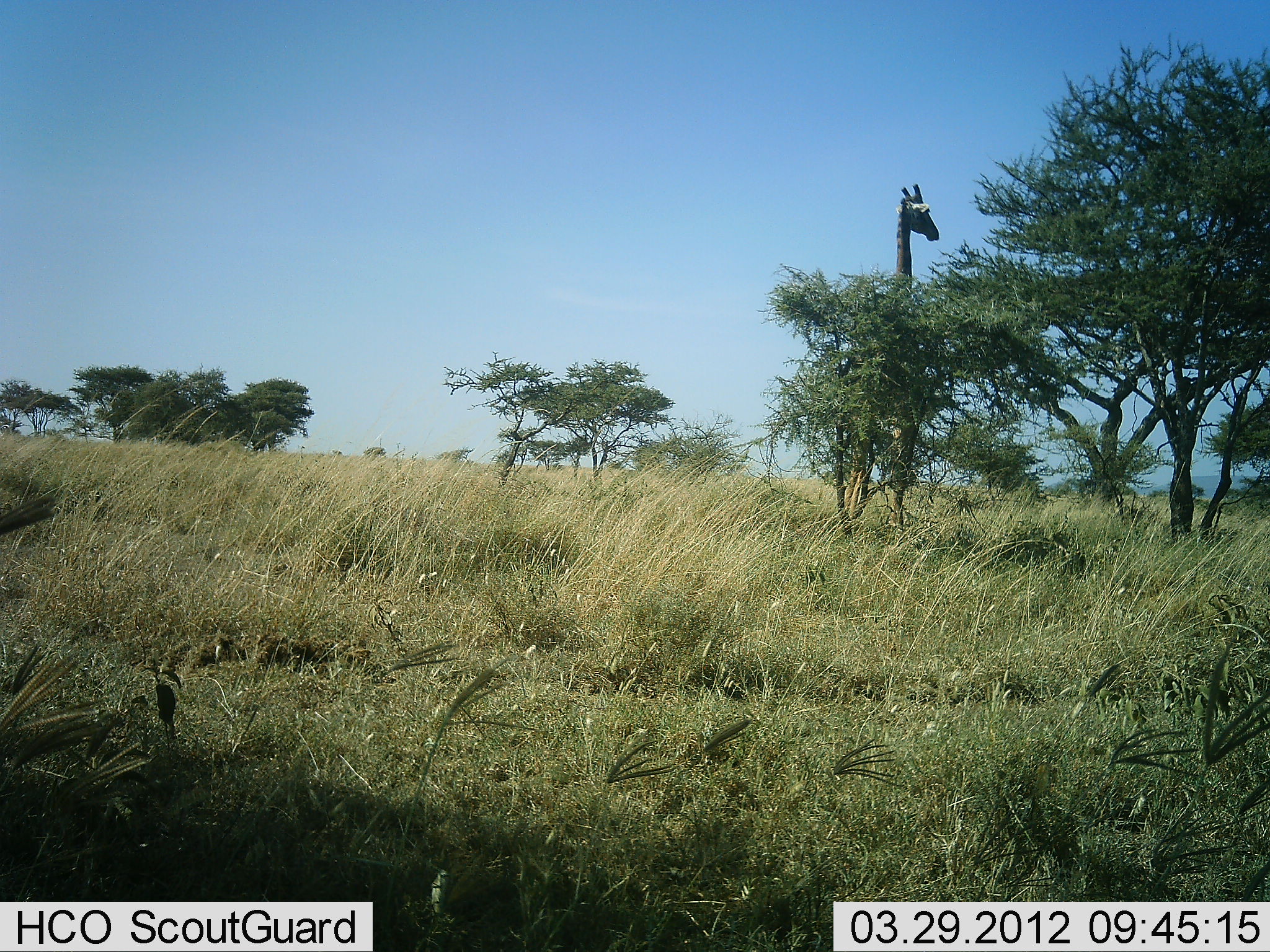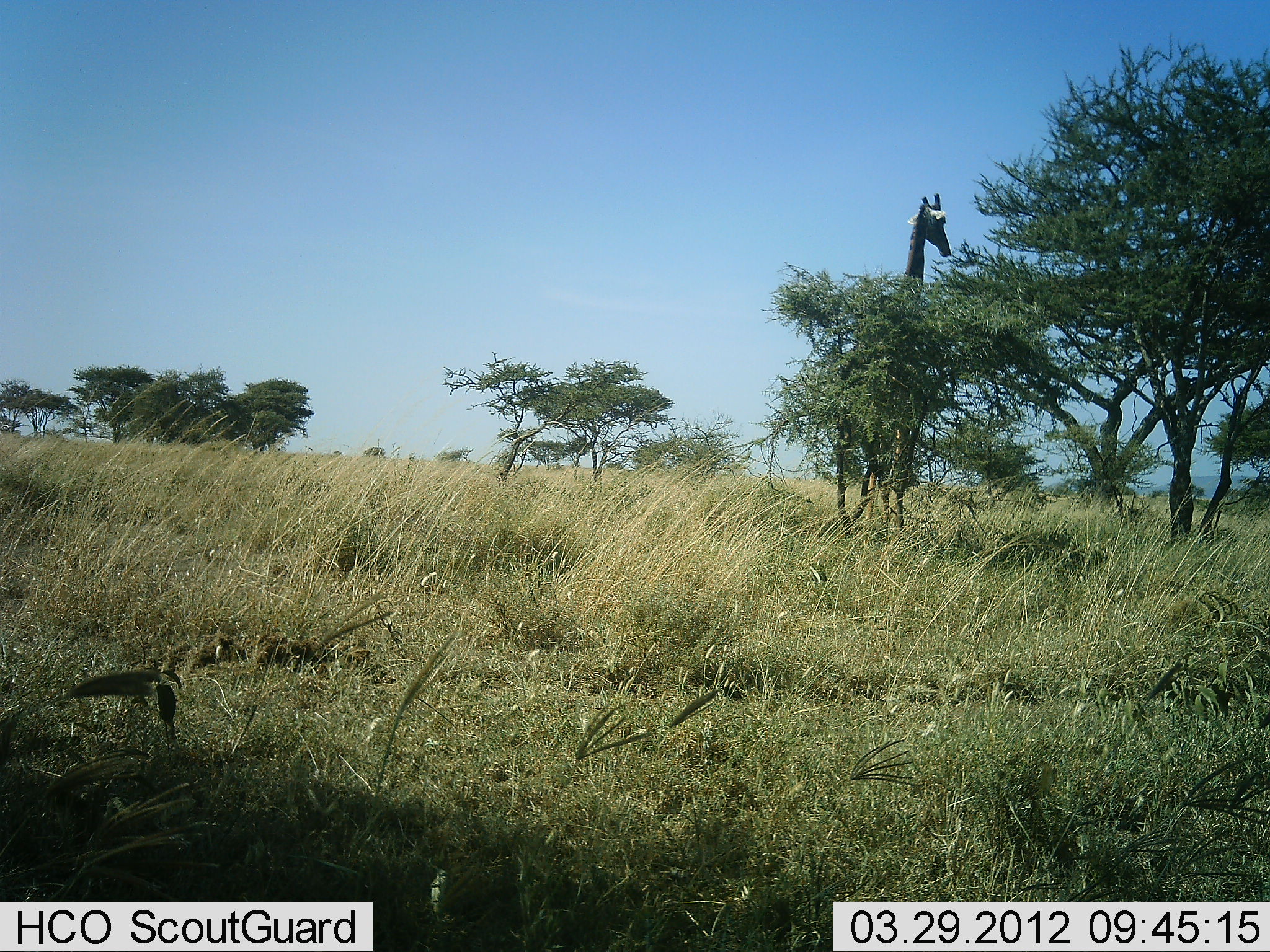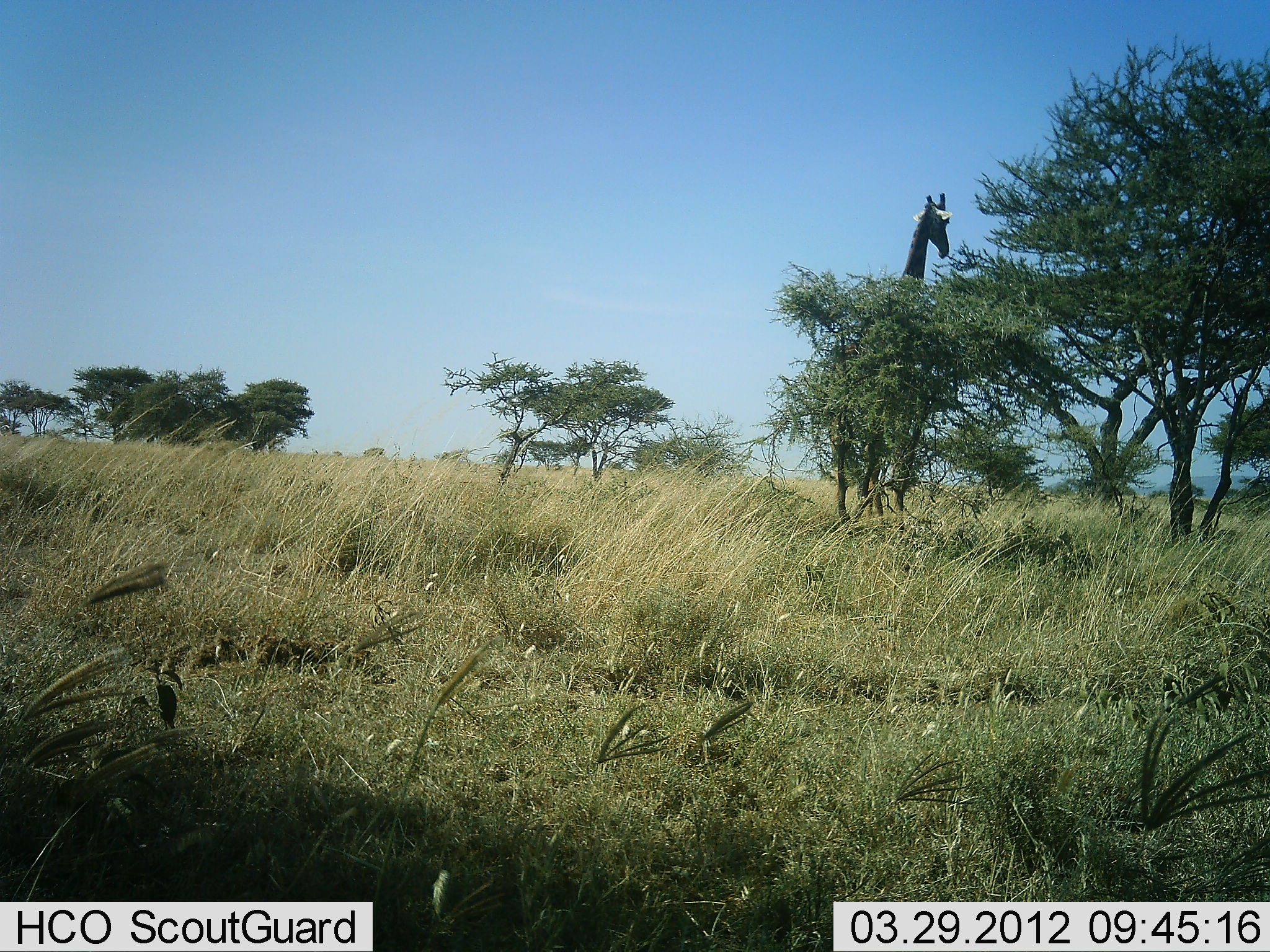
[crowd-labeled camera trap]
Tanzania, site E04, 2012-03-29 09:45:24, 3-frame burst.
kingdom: Animalia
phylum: Chordata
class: Mammalia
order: Artiodactyla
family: Giraffidae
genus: Giraffa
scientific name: Giraffa camelopardalis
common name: giraffe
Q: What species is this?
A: Giraffe (Giraffa camelopardalis).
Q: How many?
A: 1.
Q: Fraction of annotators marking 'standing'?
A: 36%.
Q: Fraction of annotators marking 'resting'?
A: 0%.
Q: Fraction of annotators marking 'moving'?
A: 9%.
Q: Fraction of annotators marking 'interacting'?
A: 0%.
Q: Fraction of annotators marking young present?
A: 0%.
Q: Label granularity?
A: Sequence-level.